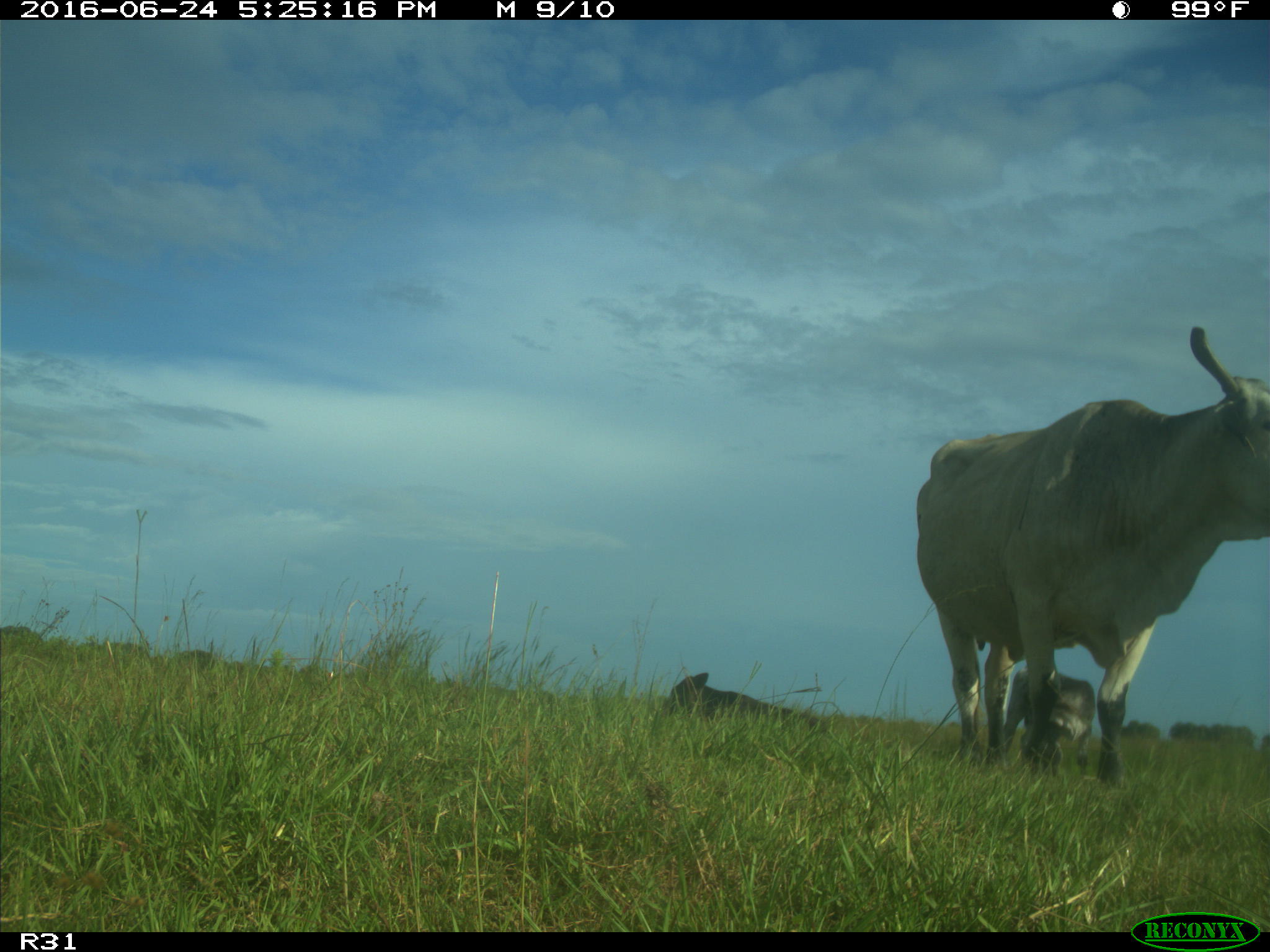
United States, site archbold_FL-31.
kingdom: Animalia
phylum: Chordata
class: Mammalia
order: Artiodactyla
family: Bovidae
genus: Bos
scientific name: Bos taurus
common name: domestic cow